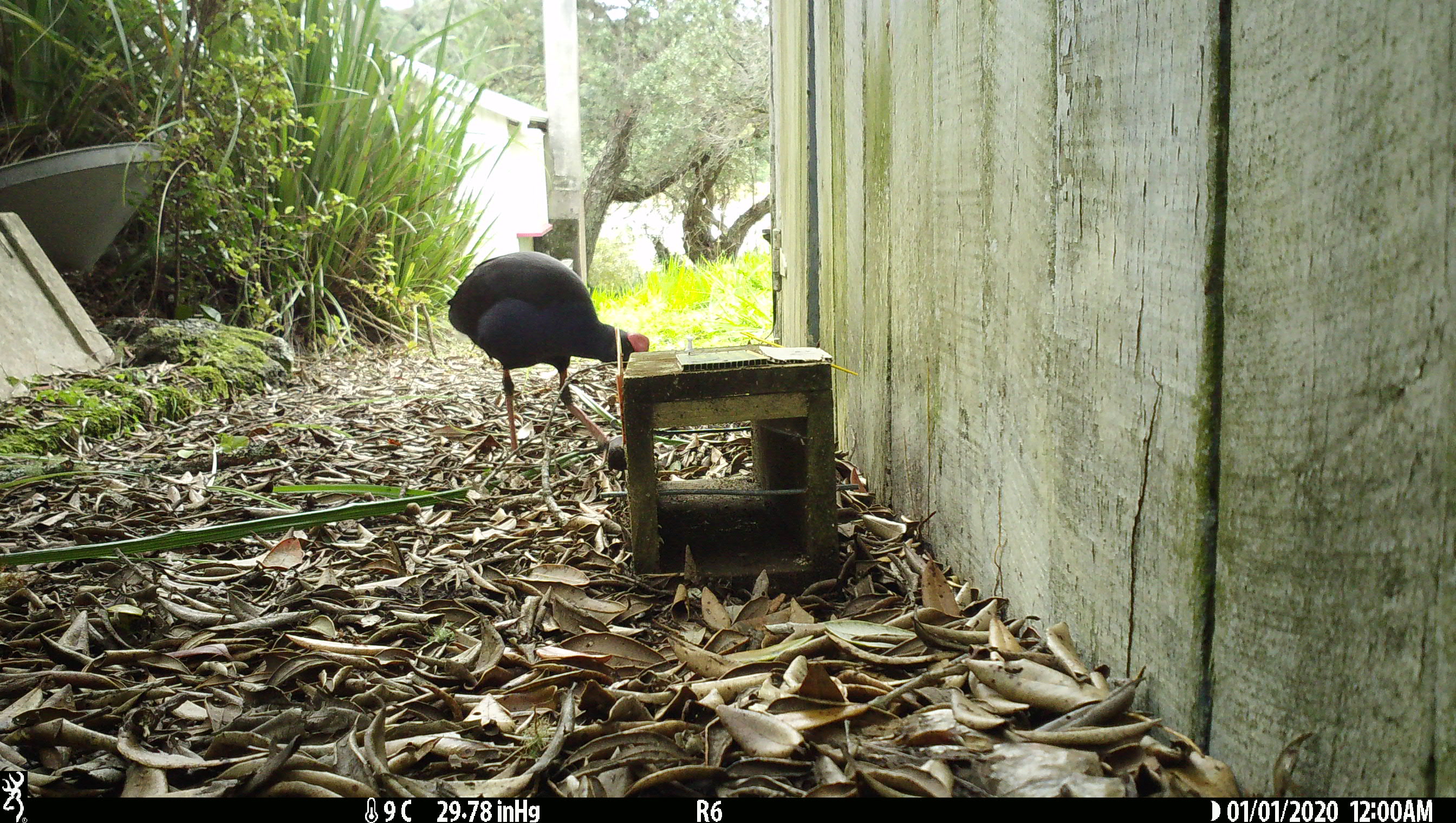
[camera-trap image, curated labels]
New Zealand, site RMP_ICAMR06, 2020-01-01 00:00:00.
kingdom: Animalia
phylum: Chordata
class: Aves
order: Gruiformes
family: Rallidae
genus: Porphyrio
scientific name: Porphyrio melanotus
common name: australasian swamphen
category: pukeko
Pukeko (australasian swamphen) (Porphyrio melanotus).